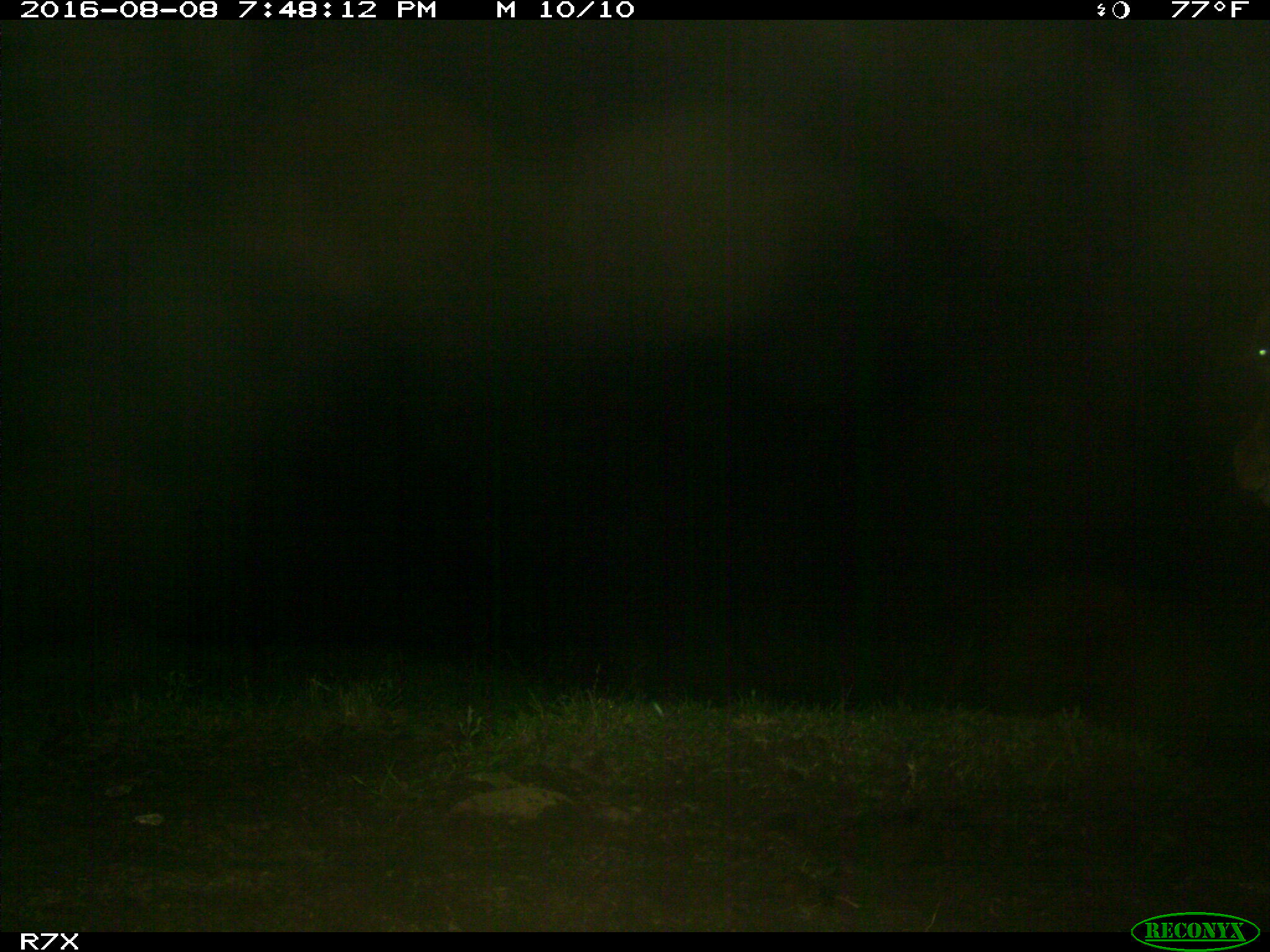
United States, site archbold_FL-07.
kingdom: Animalia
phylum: Chordata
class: Mammalia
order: Artiodactyla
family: Bovidae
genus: Bos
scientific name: Bos taurus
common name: domestic cow